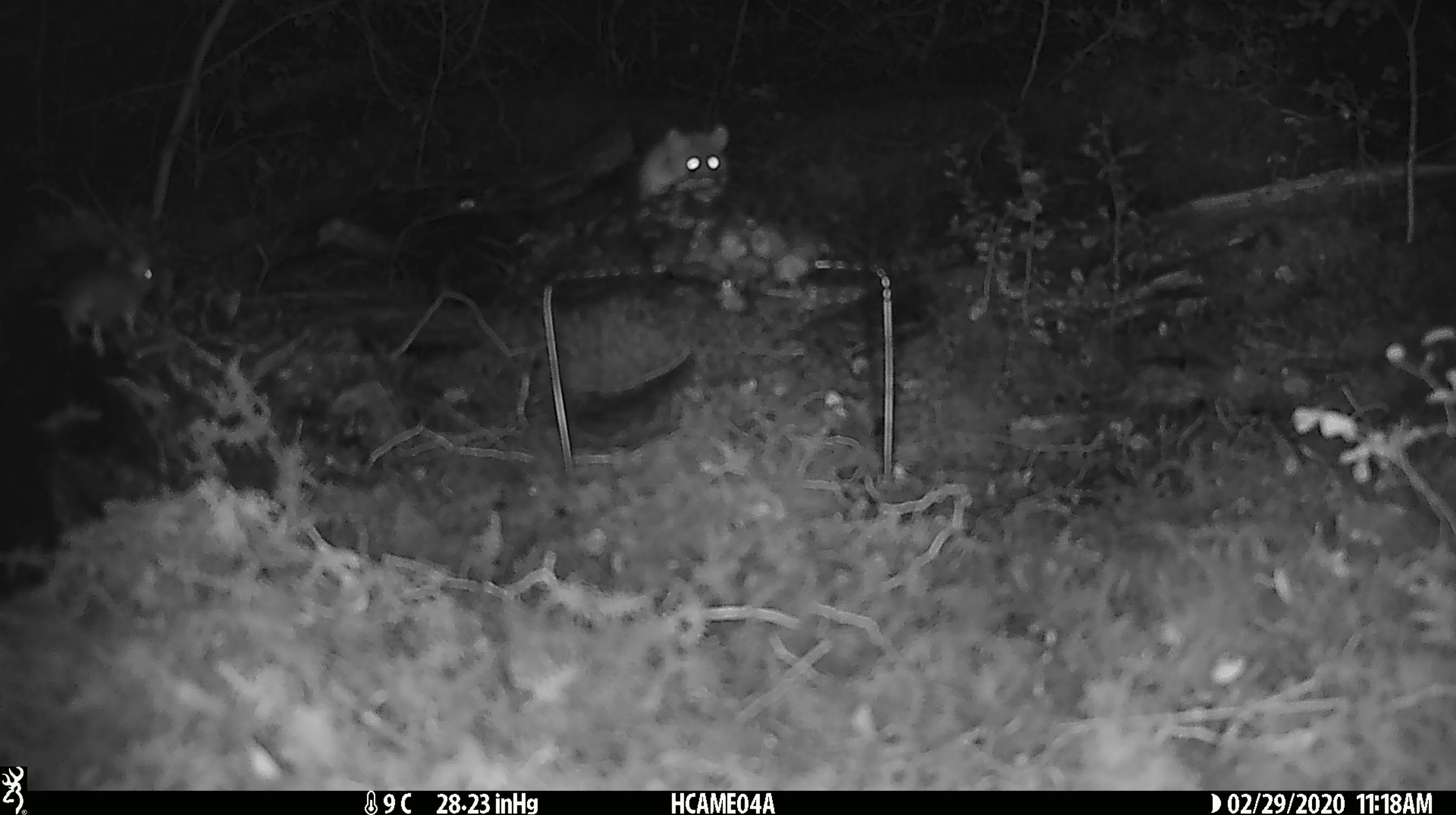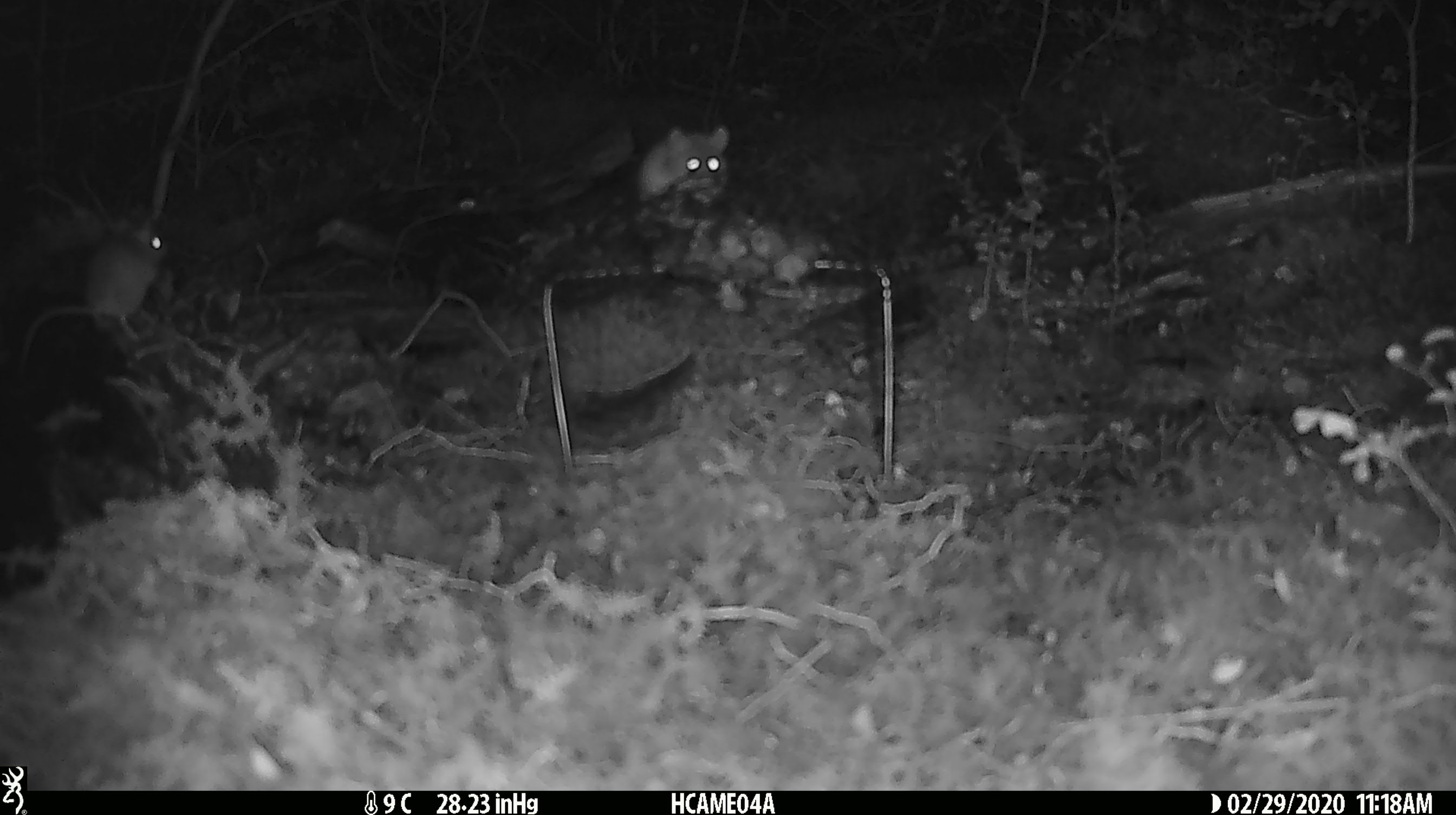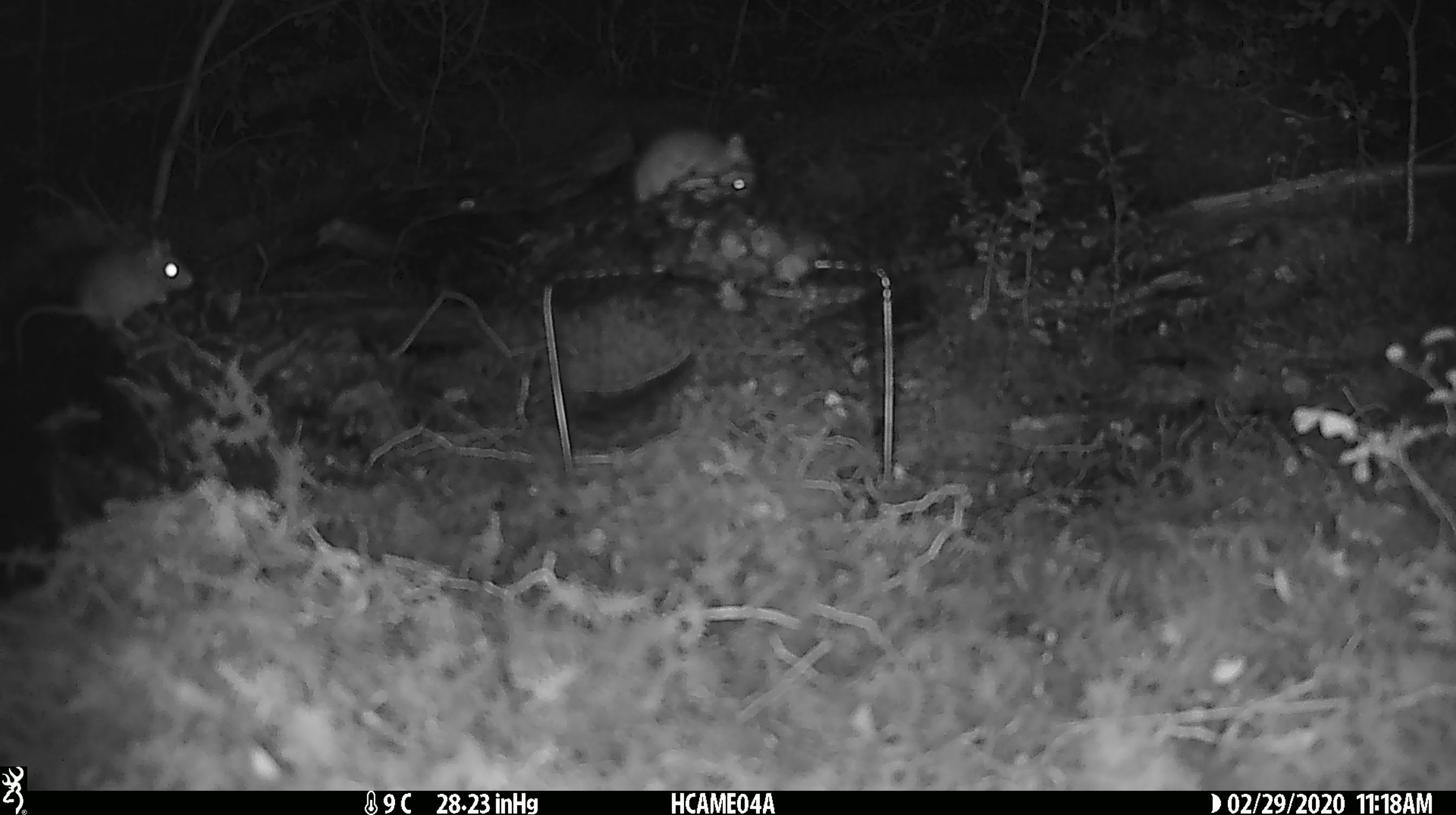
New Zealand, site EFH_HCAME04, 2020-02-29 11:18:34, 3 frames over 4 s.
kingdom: Animalia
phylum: Chordata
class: Mammalia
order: Rodentia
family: Muridae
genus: Mus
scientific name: Mus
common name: mouse